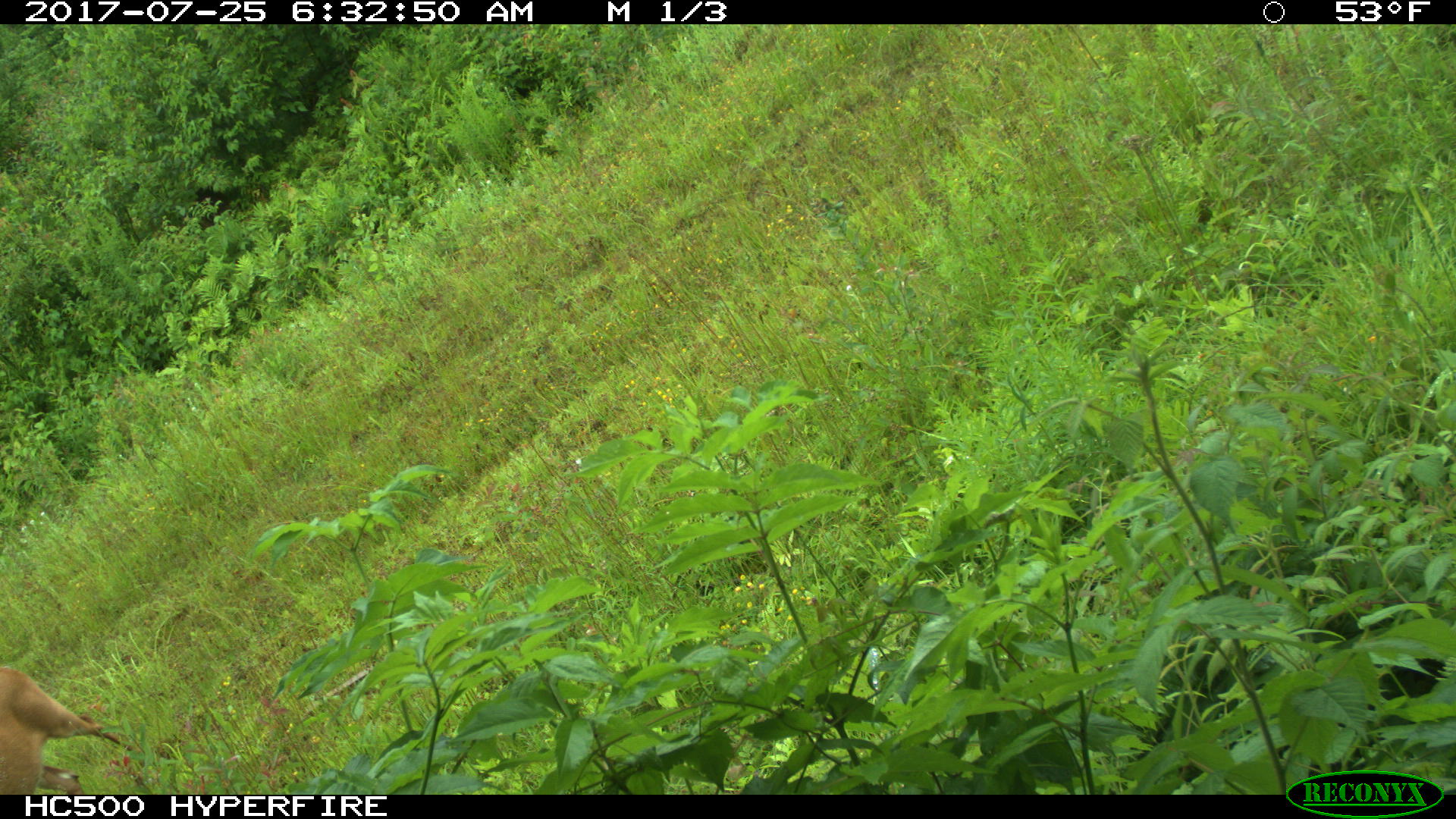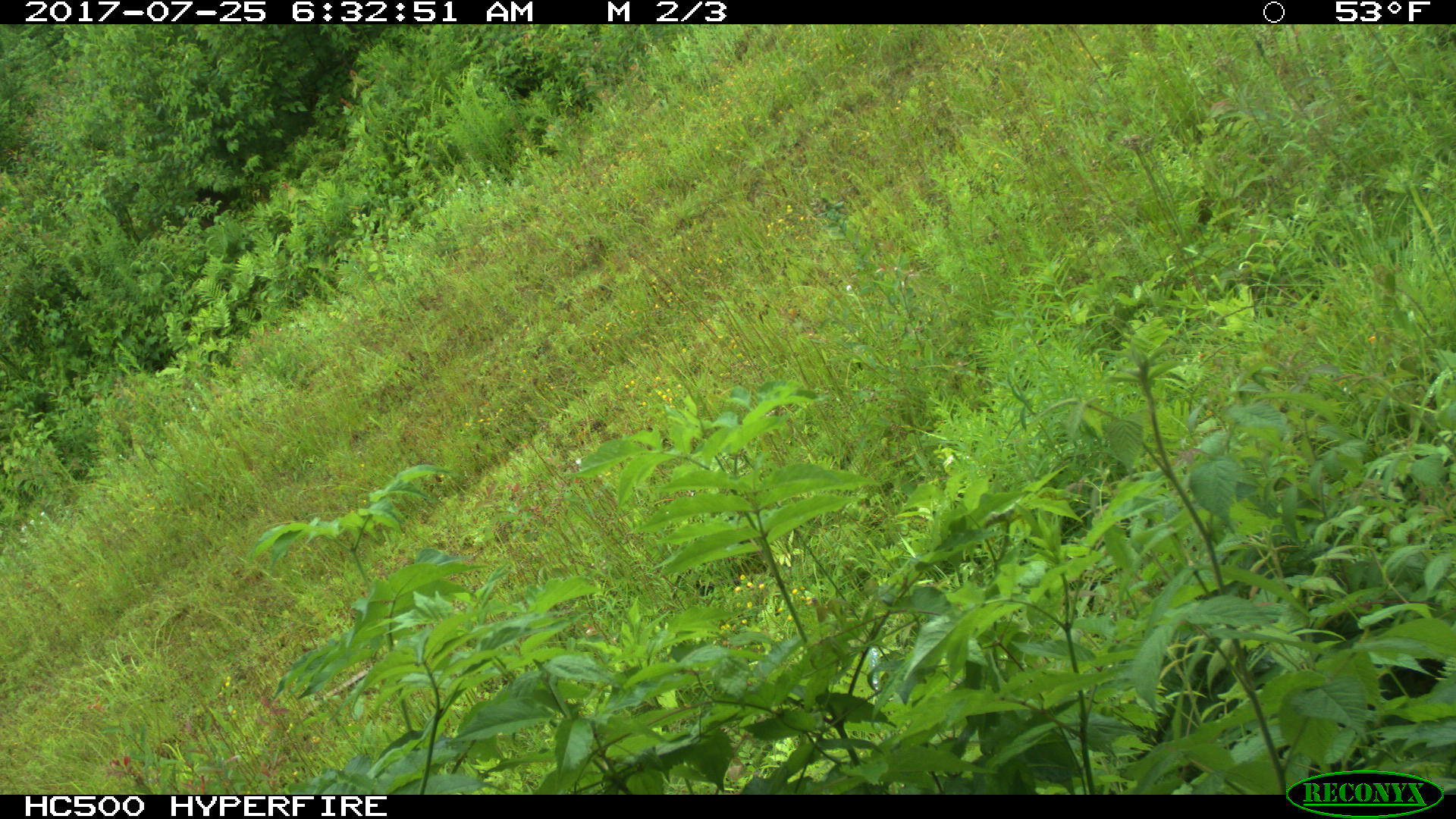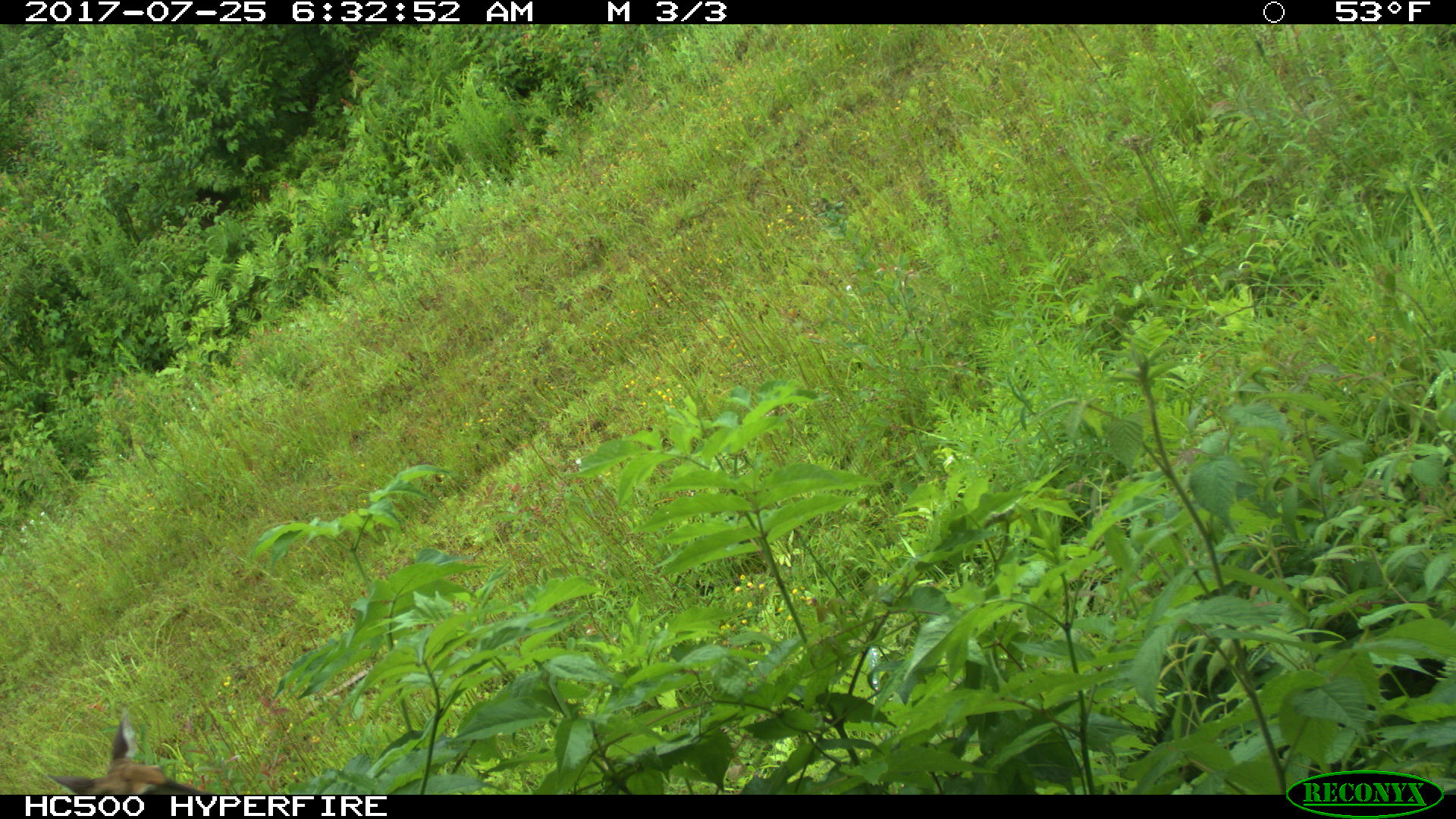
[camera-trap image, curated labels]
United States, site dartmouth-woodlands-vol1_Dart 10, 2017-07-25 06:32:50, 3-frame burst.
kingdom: Animalia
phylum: Chordata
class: Mammalia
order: Artiodactyla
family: Cervidae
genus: Odocoileus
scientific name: Odocoileus virginianus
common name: white-tailed deer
White-tailed deer (Odocoileus virginianus).